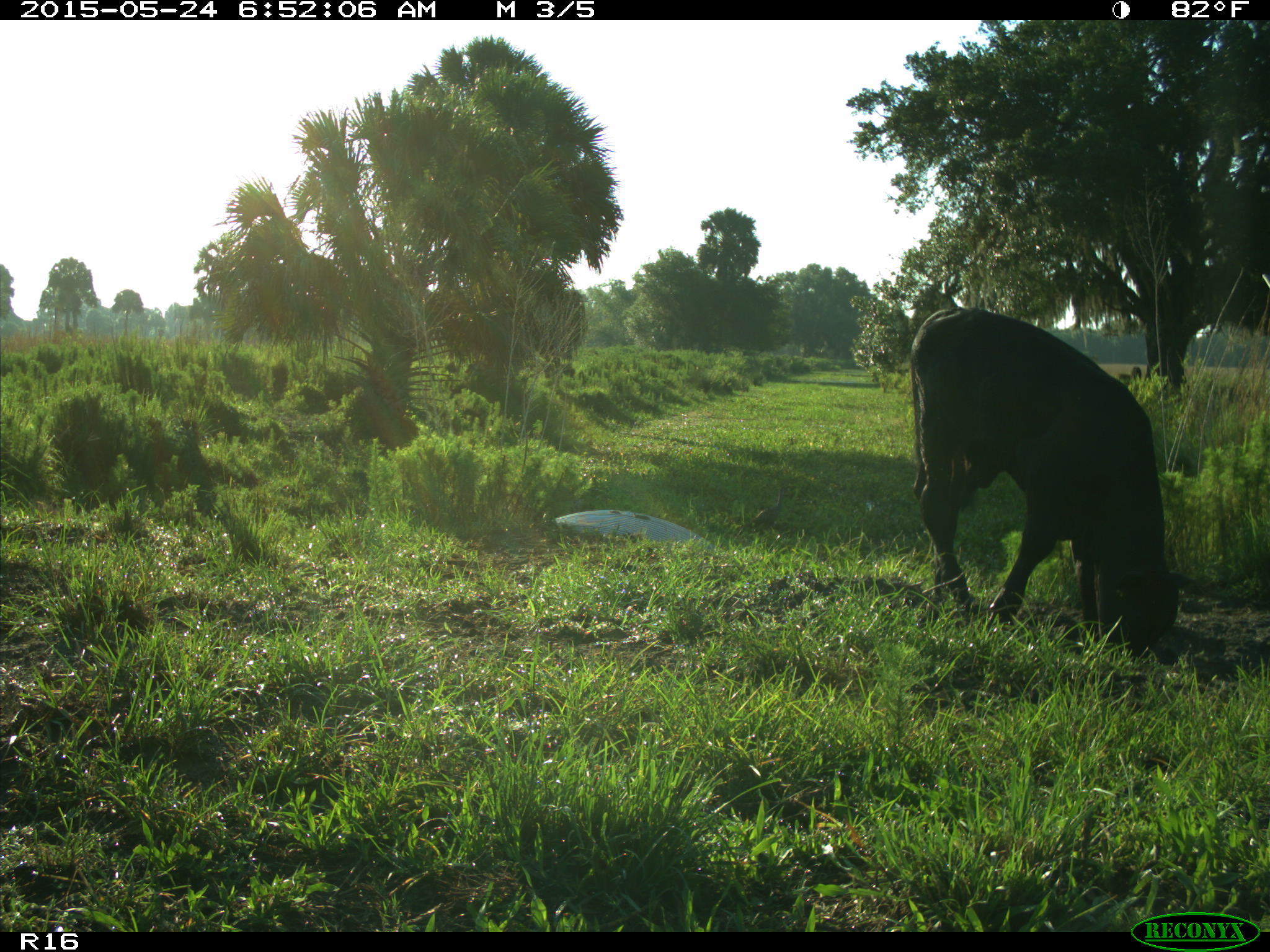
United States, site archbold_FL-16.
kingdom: Animalia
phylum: Chordata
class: Mammalia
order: Artiodactyla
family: Bovidae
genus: Bos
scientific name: Bos taurus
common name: domestic cow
Bos taurus (domestic cow).